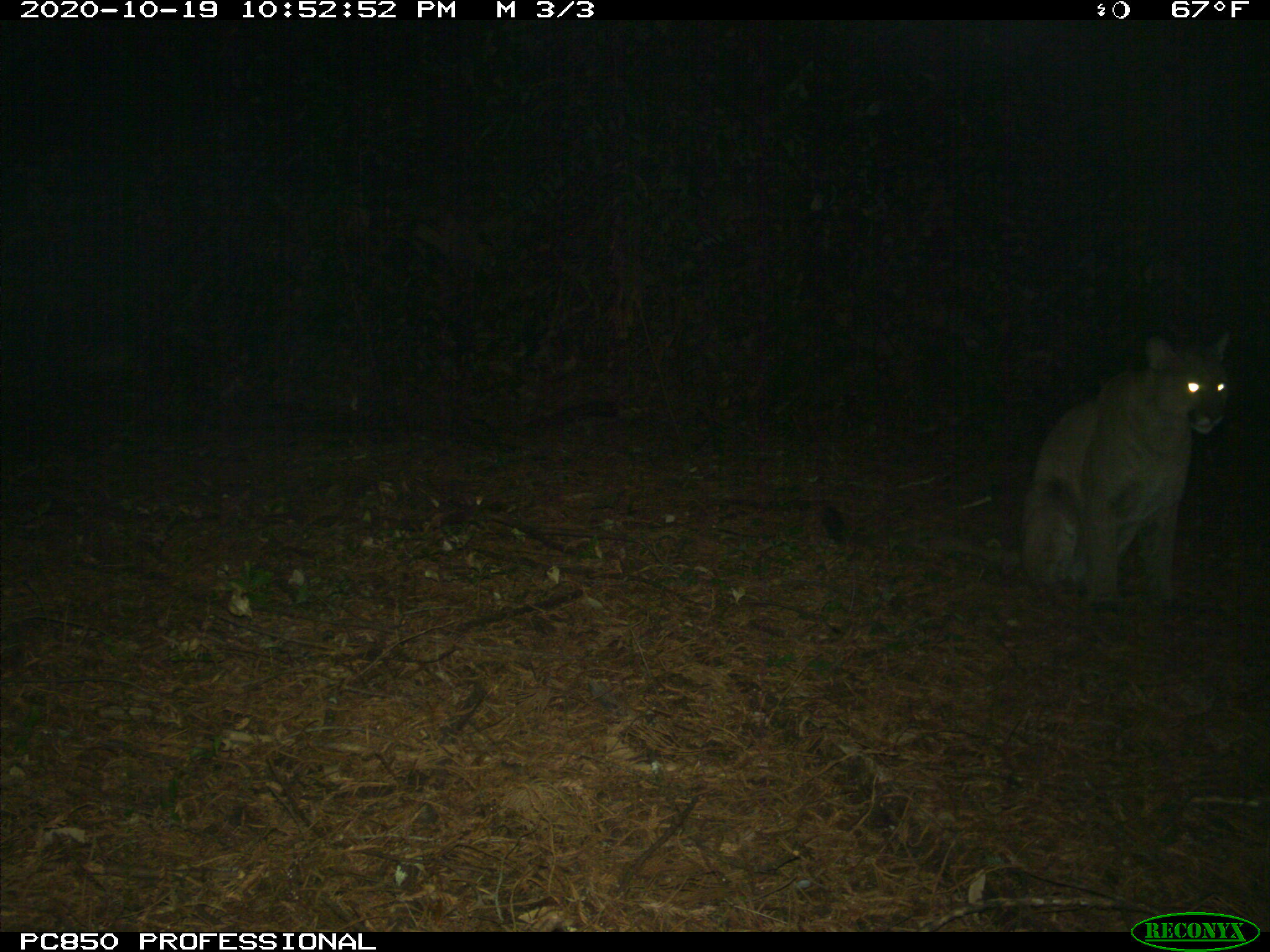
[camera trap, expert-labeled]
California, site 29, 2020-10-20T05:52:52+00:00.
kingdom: Animalia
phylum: Chordata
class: Mammalia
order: Carnivora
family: Felidae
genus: Puma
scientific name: Puma concolor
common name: puma